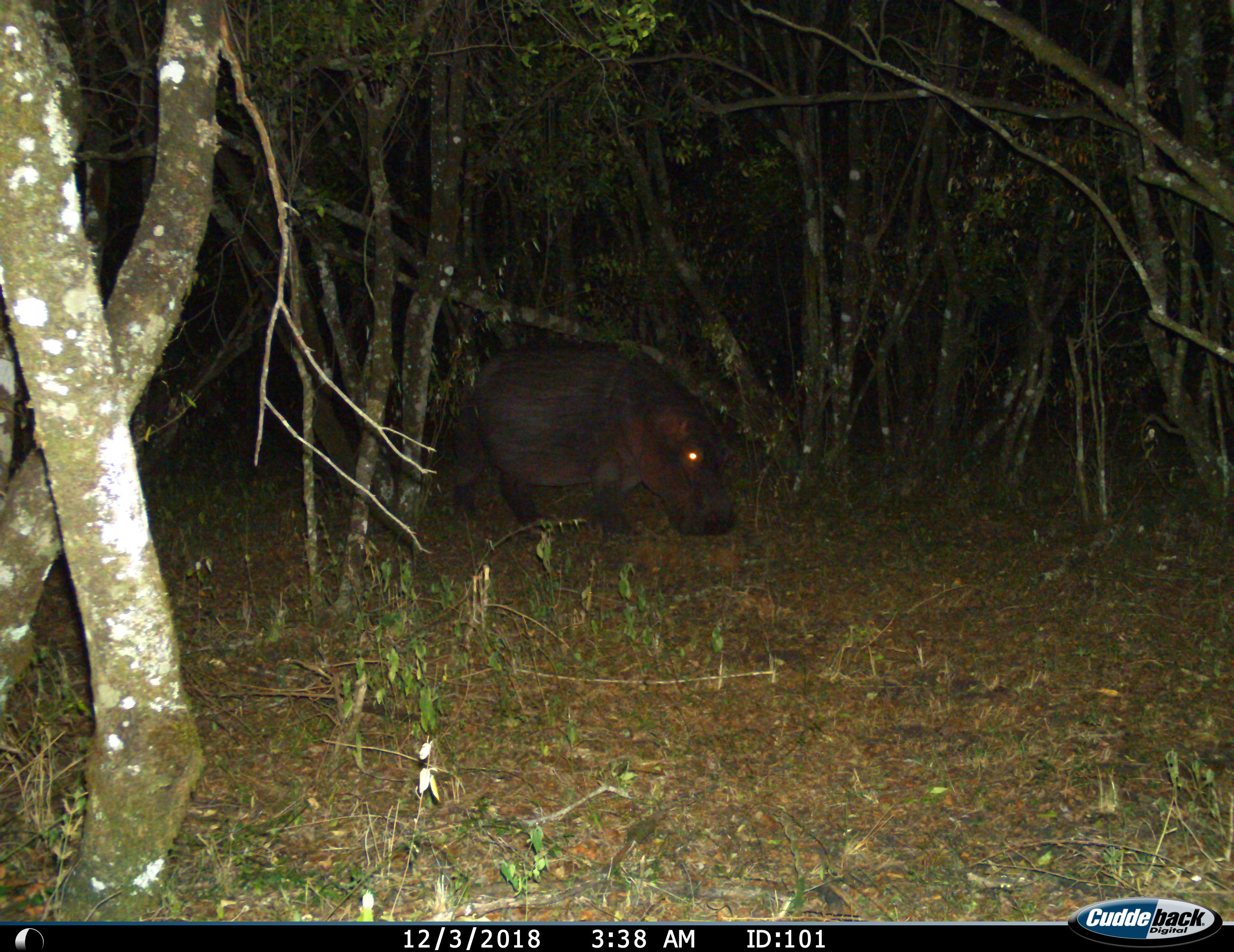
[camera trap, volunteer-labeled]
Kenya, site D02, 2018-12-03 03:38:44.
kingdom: Animalia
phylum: Chordata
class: Mammalia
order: Artiodactyla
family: Hippopotamidae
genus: Hippopotamus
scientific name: Hippopotamus amphibius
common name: hippopotamus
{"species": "hippopotamus (Hippopotamus amphibius)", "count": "1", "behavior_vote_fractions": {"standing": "30%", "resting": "0%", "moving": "60%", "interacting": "0%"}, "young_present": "10%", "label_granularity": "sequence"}